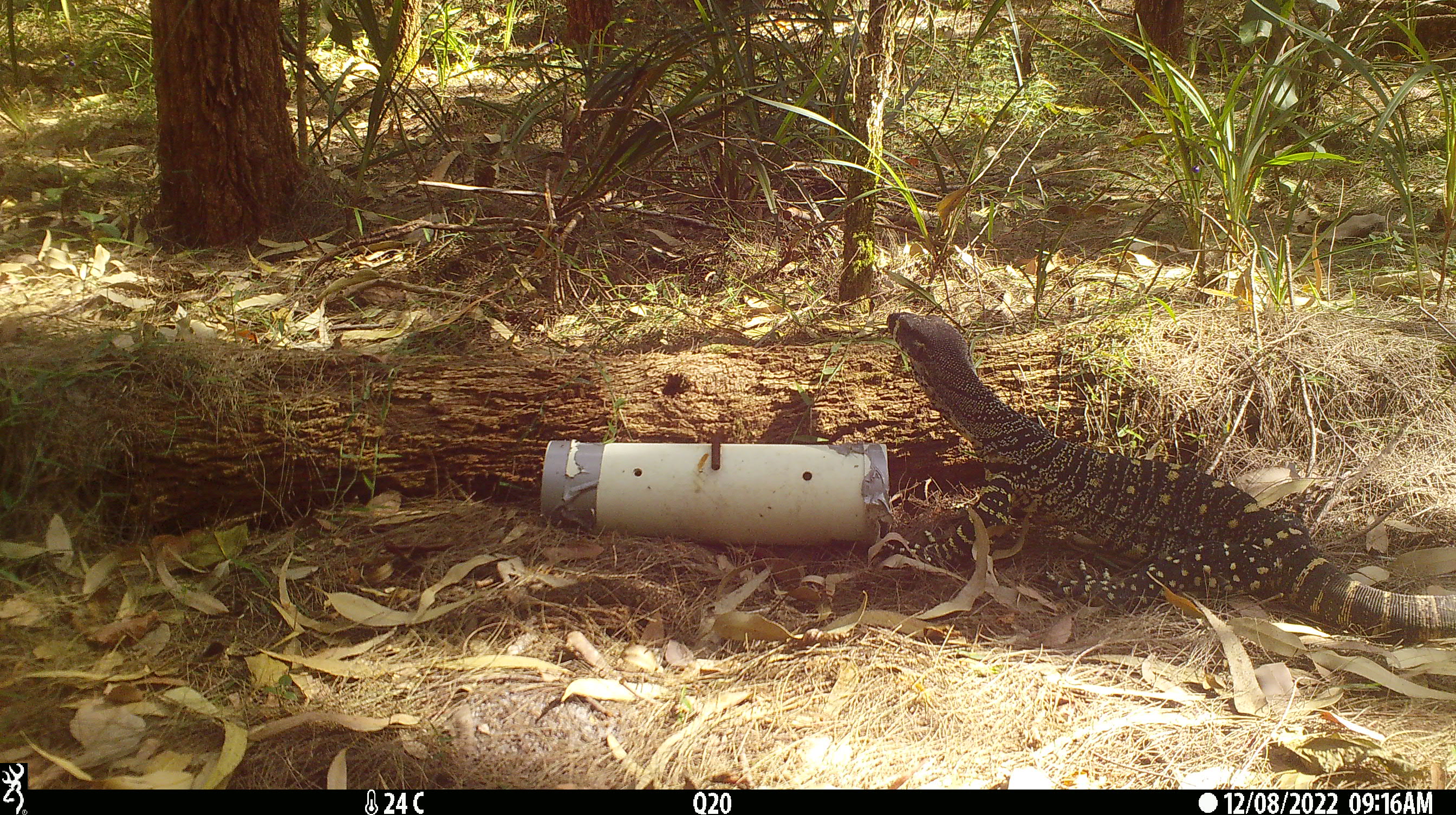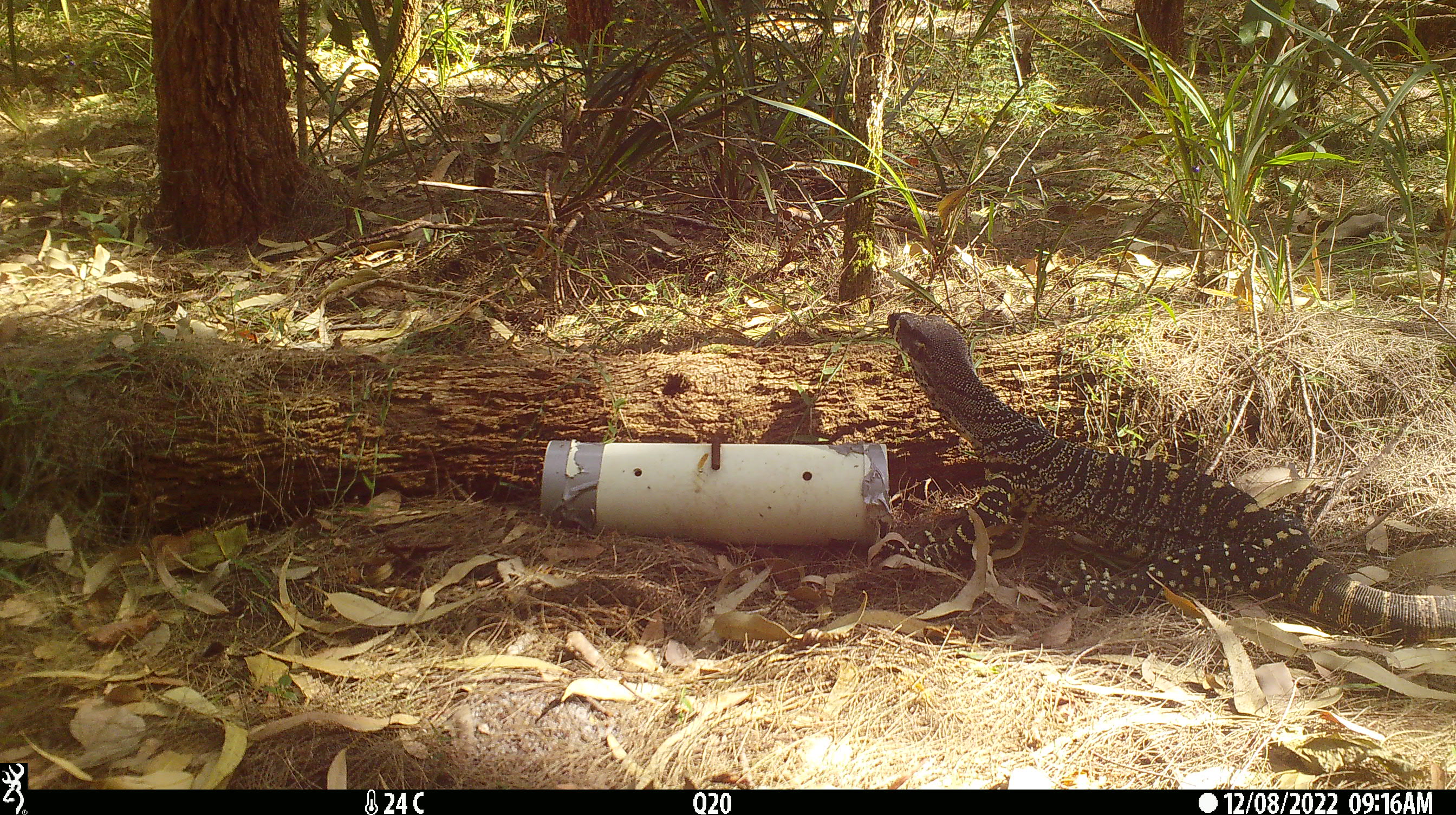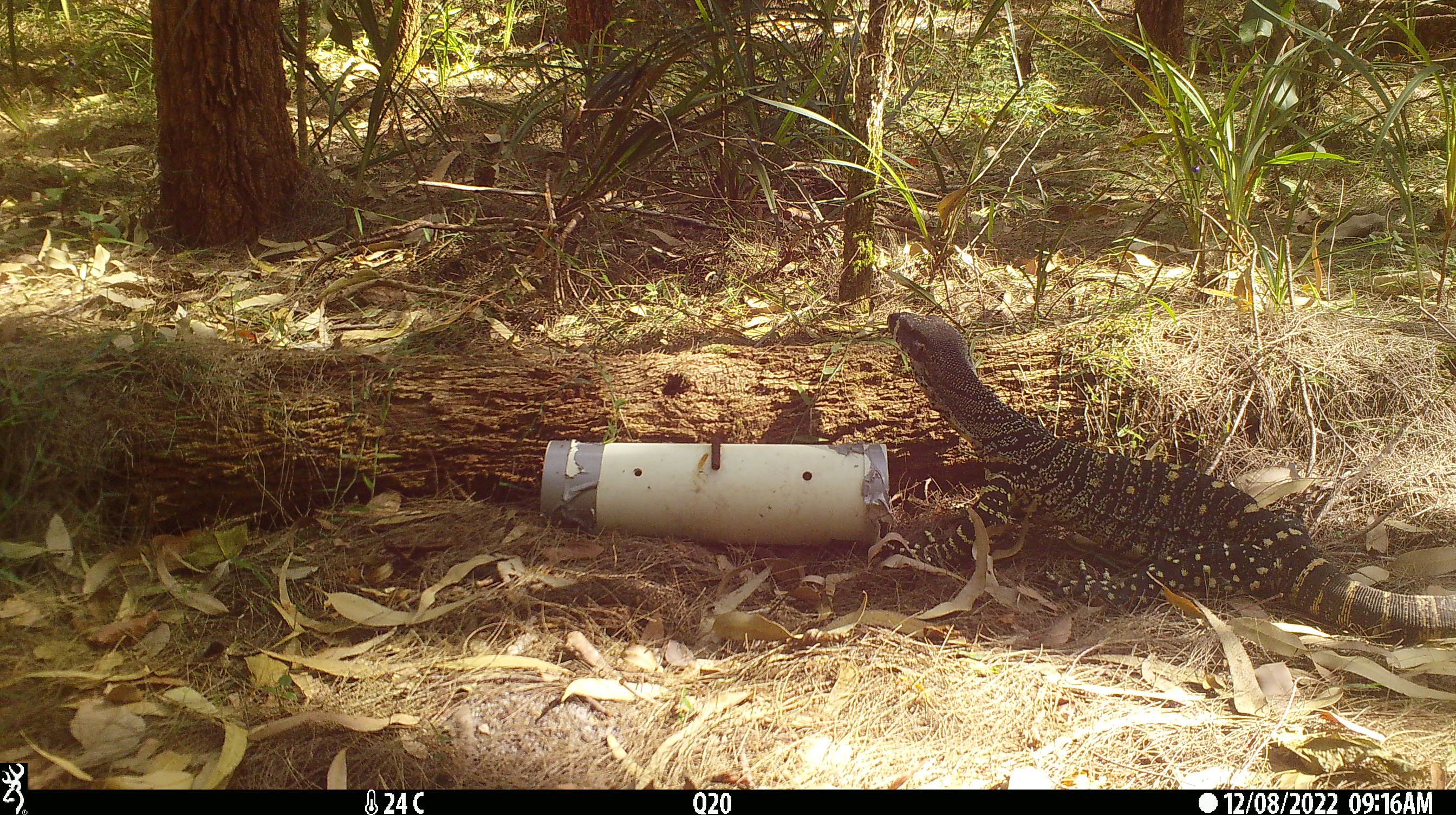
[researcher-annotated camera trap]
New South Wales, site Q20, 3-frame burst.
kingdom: Animalia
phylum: Chordata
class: Reptilia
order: Squamata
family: Varanidae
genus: Varanus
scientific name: Varanus varius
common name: lace monitor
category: goanna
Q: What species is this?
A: Goanna (lace monitor) (Varanus varius).